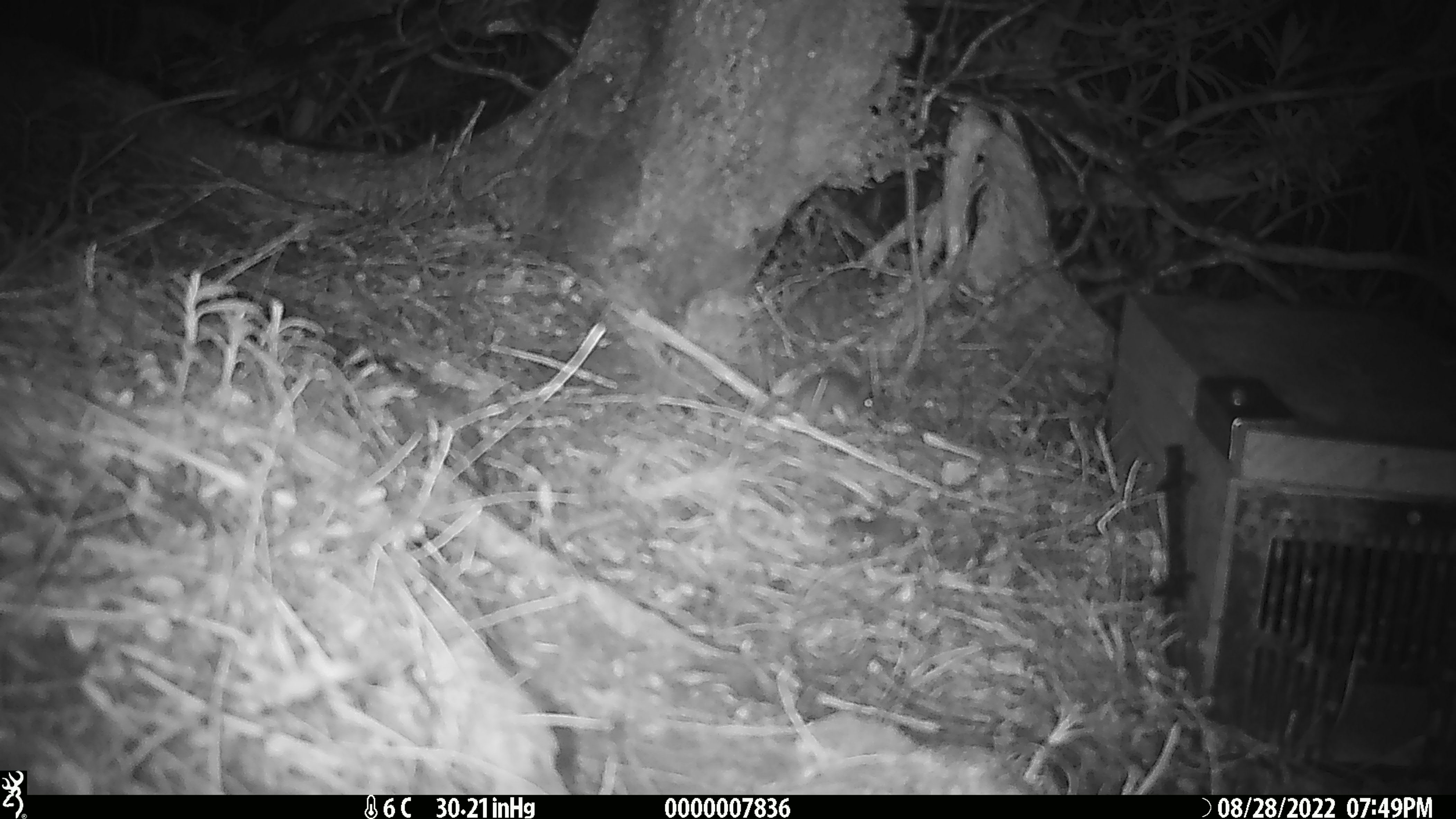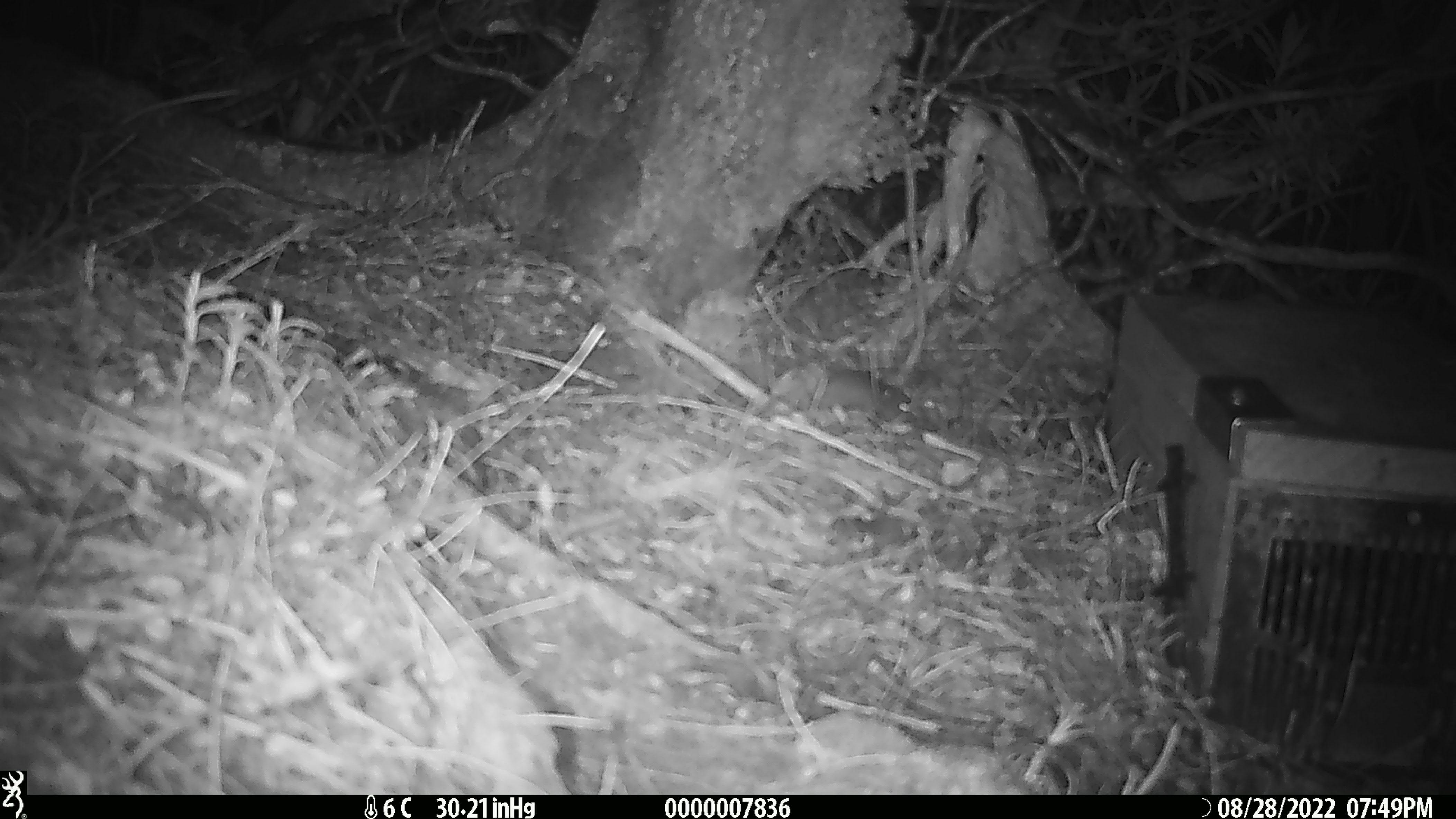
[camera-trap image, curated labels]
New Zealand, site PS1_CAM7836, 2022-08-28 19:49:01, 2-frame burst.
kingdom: Animalia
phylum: Chordata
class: Mammalia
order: Rodentia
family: Muridae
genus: Mus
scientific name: Mus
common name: mouse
Mouse (Mus).